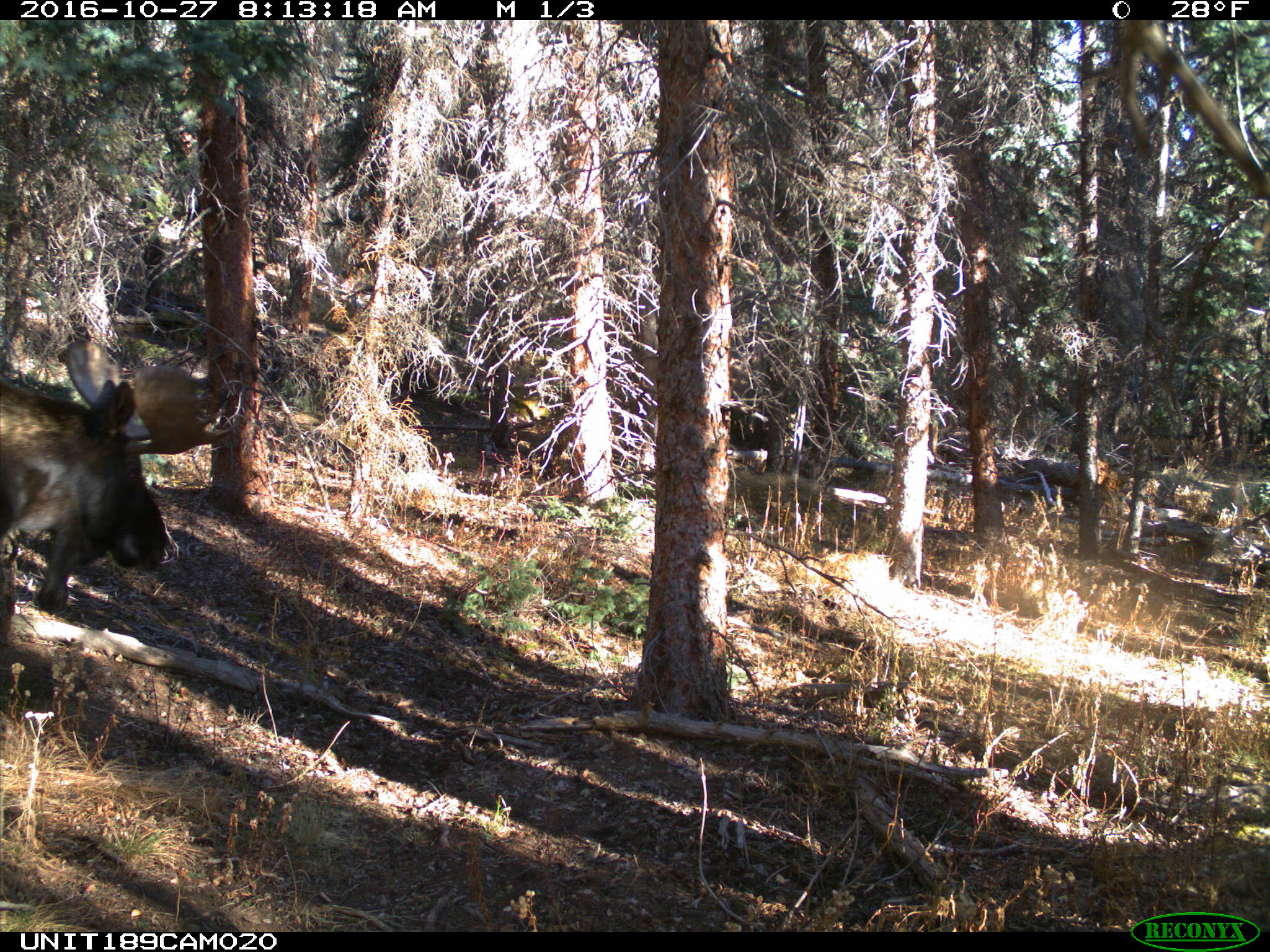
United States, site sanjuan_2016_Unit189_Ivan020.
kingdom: Animalia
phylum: Chordata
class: Mammalia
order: Artiodactyla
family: Cervidae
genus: Alces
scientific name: Alces alces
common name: moose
Alces alces (moose).